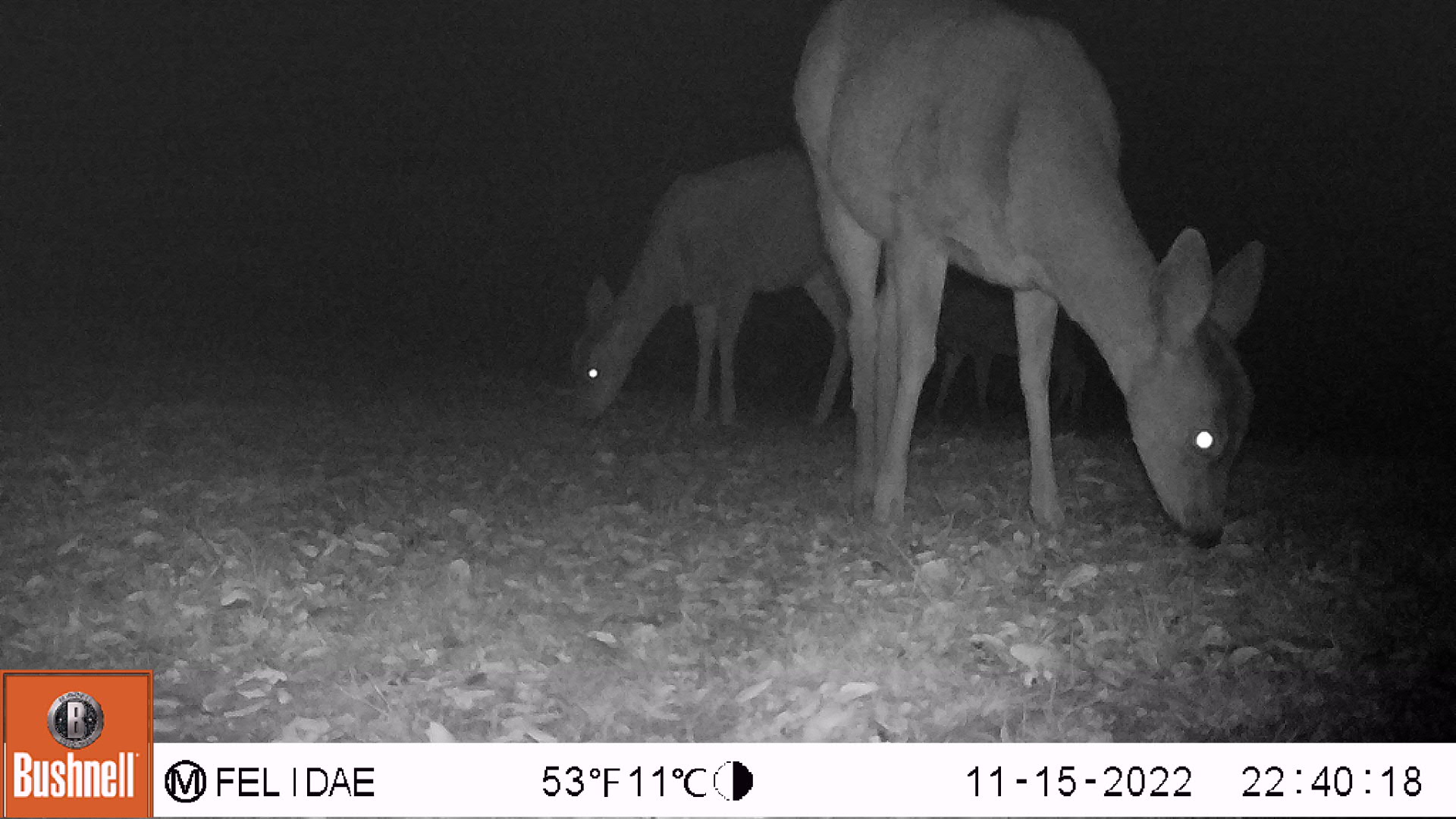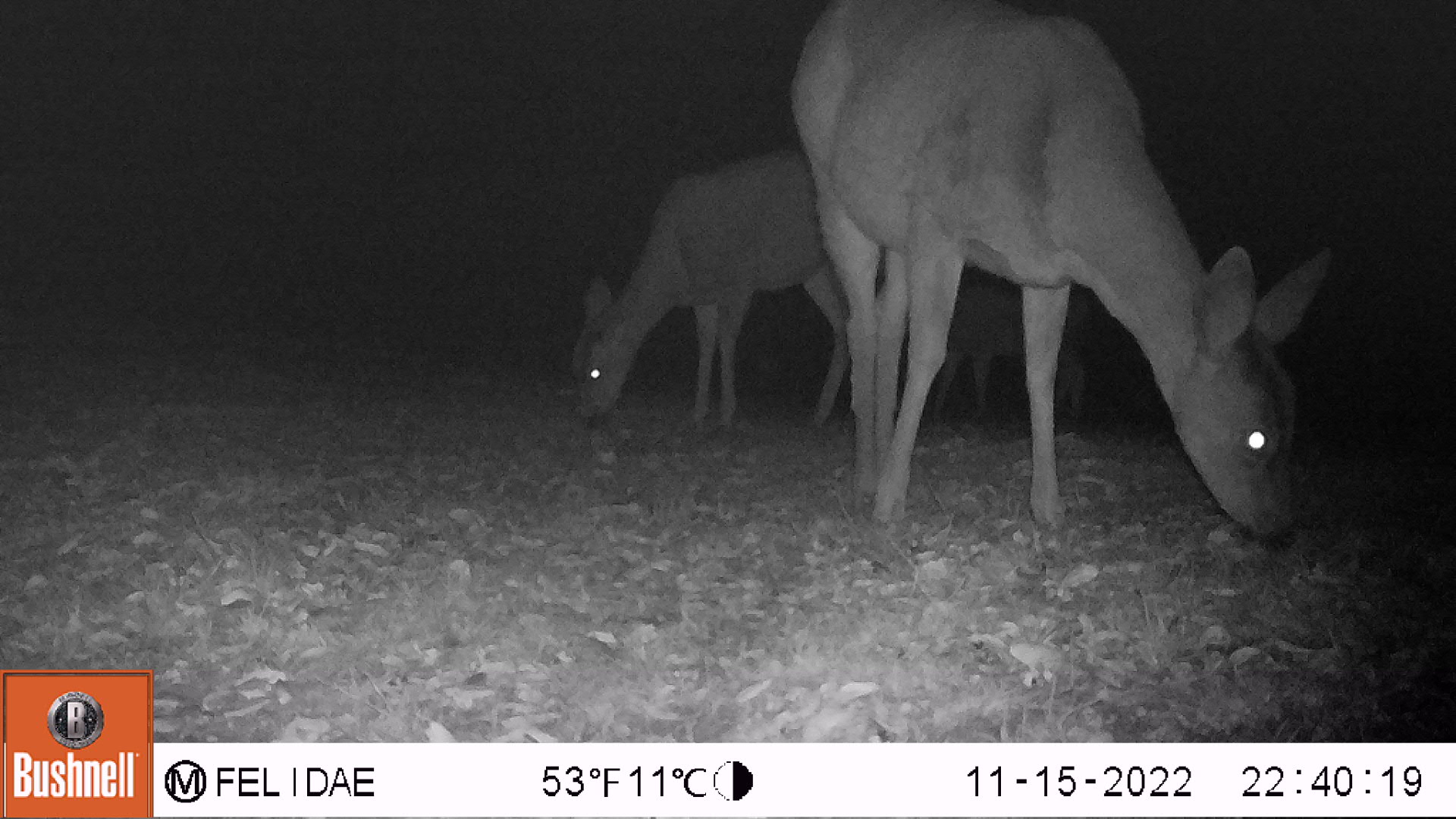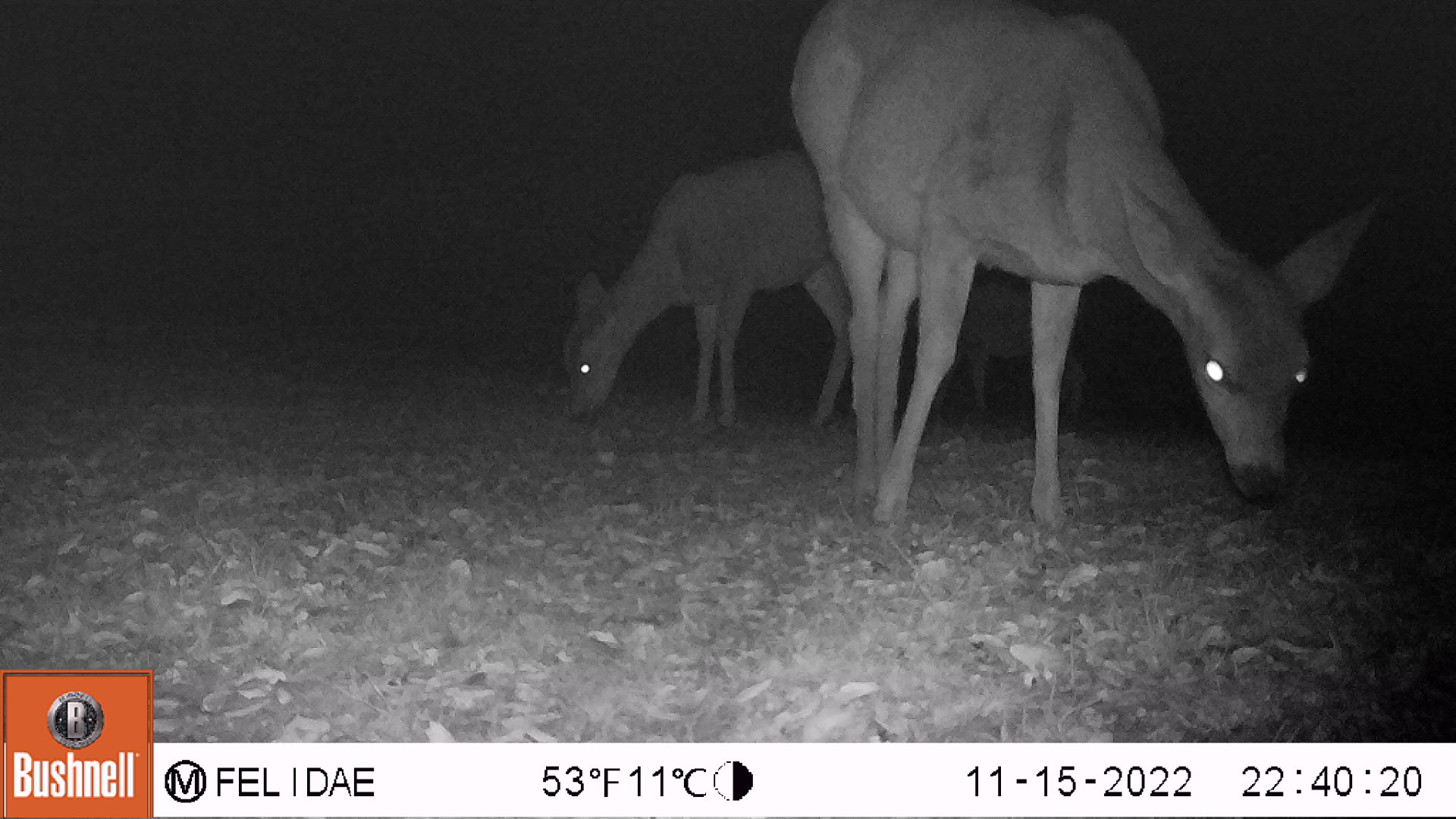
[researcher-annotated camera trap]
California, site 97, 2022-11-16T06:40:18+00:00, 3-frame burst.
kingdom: Animalia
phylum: Chordata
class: Mammalia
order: Artiodactyla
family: Cervidae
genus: Odocoileus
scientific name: Odocoileus hemionus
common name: mule deer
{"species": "mule deer (Odocoileus hemionus)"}